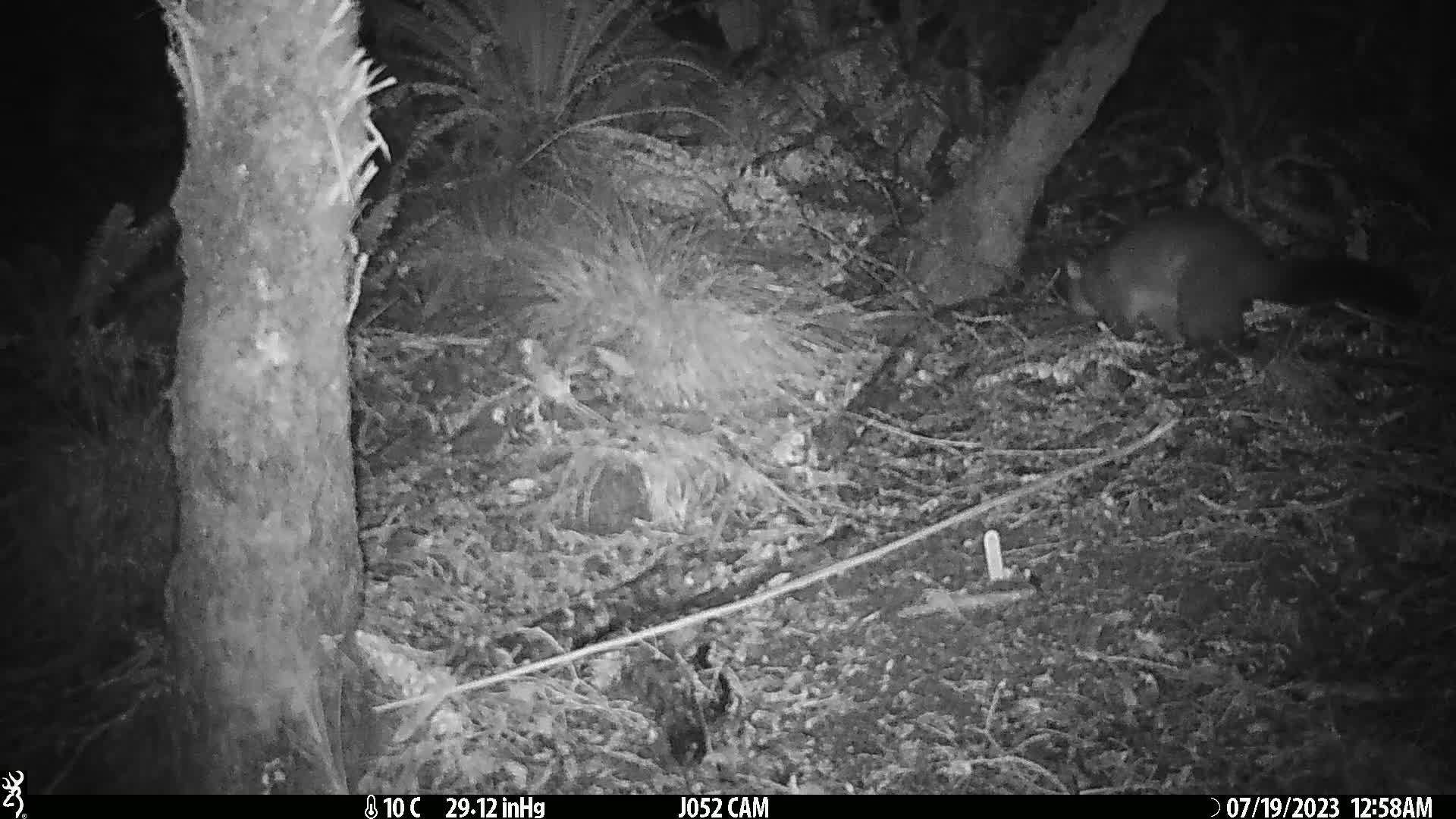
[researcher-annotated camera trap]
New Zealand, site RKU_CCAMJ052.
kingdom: Animalia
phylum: Chordata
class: Mammalia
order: Diprotodontia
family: Phalangeridae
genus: Trichosurus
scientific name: Trichosurus vulpecula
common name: common brushtail possum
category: possum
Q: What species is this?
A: Possum (common brushtail possum) (Trichosurus vulpecula).